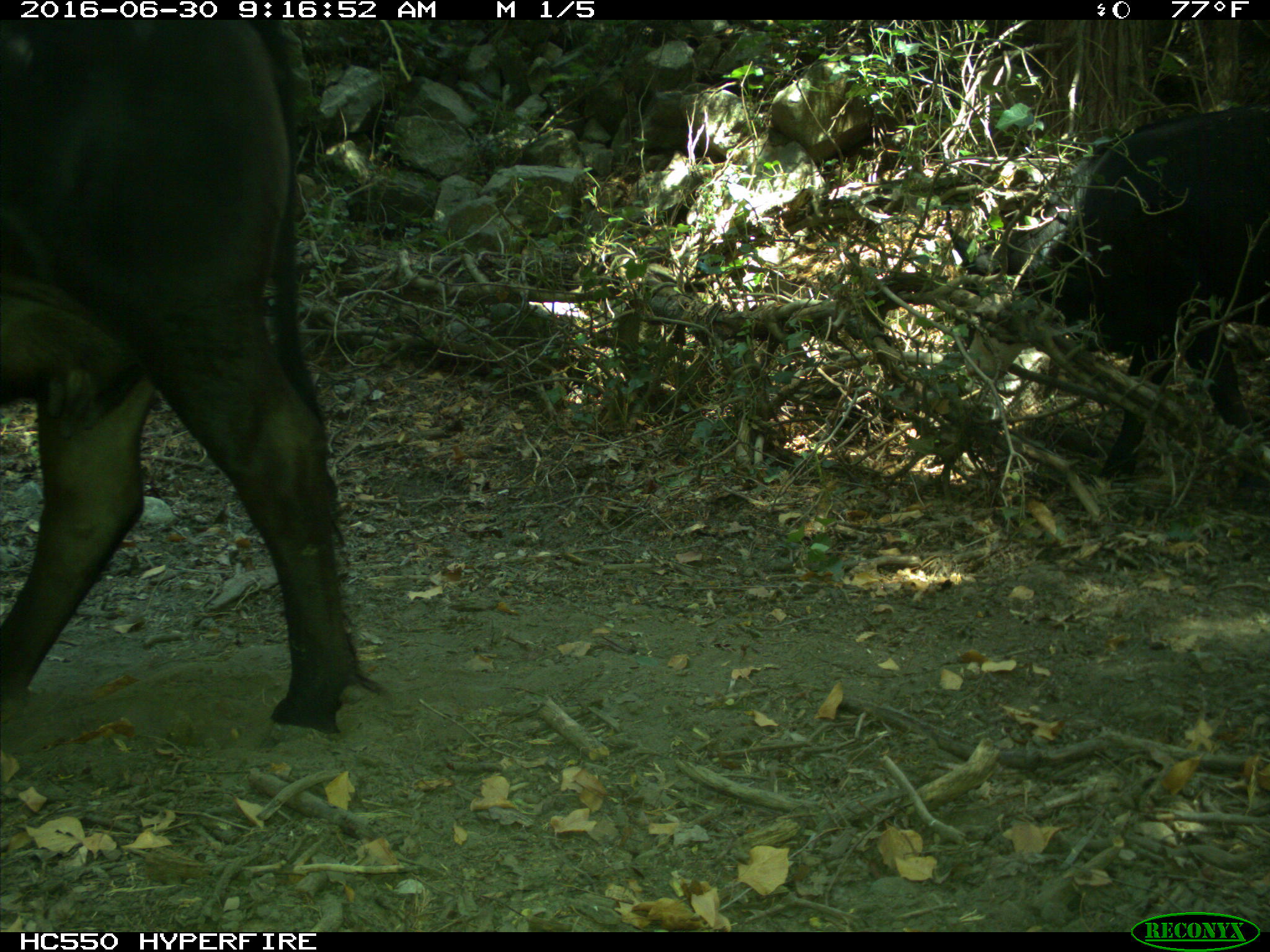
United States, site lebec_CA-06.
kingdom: Animalia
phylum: Chordata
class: Mammalia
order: Artiodactyla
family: Bovidae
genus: Bos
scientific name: Bos taurus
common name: domestic cow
Bos taurus (domestic cow).